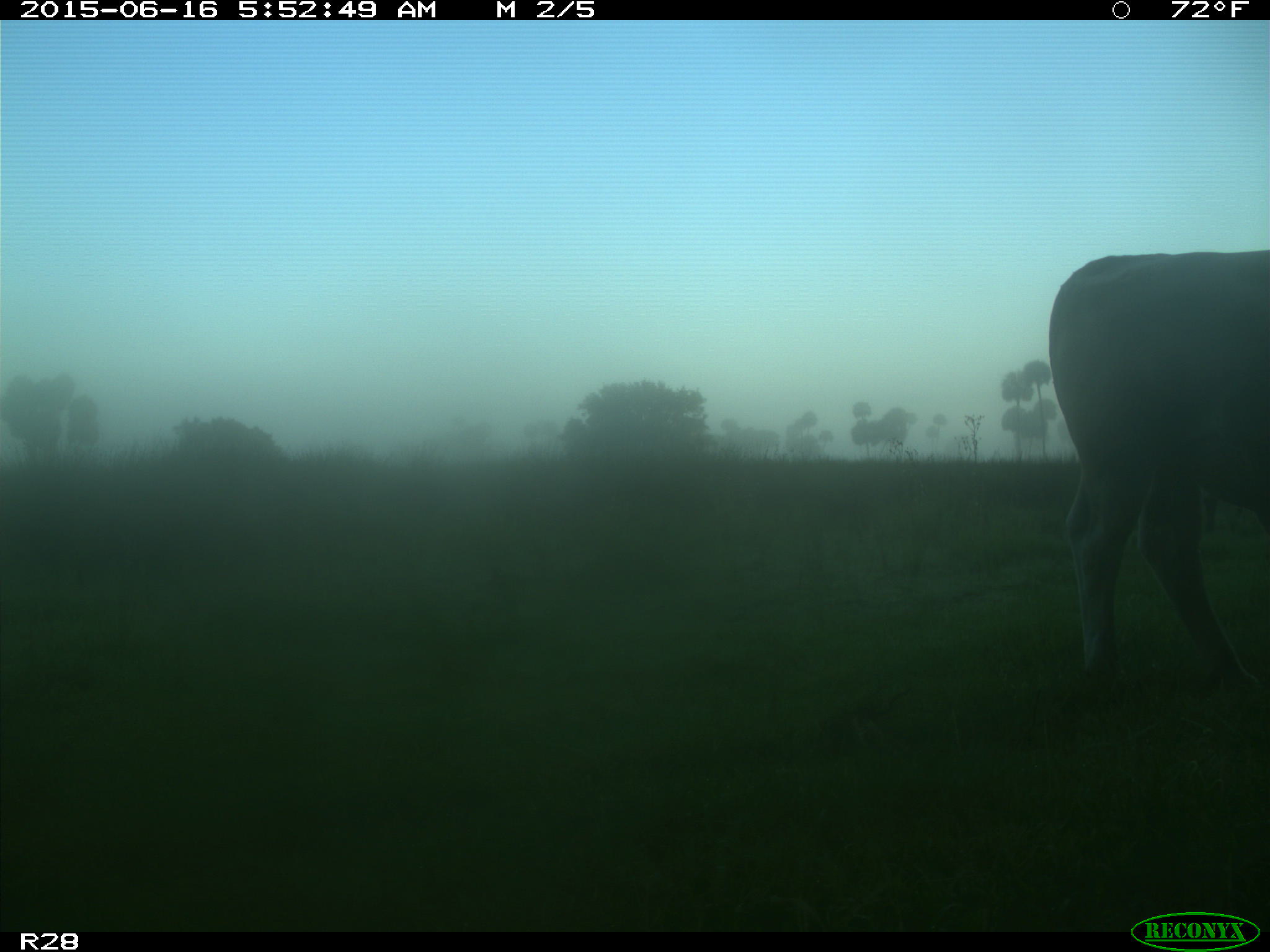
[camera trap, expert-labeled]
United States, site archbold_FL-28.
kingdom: Animalia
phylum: Chordata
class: Mammalia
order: Artiodactyla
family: Bovidae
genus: Bos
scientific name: Bos taurus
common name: domestic cow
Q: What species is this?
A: Bos taurus (domestic cow).